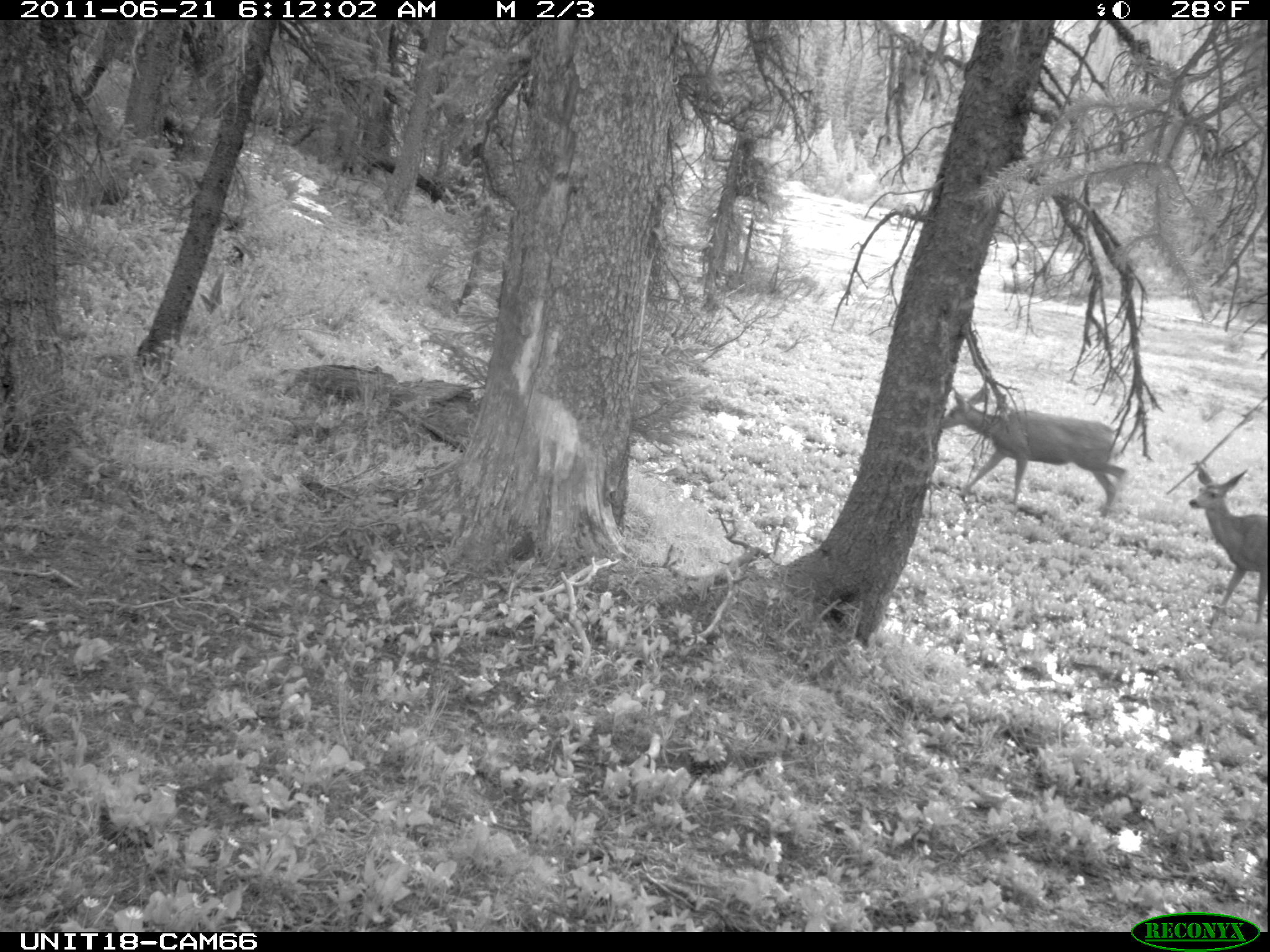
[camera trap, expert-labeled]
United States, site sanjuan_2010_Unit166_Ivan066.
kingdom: Animalia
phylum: Chordata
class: Mammalia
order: Artiodactyla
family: Cervidae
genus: Odocoileus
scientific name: Odocoileus hemionus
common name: mule deer